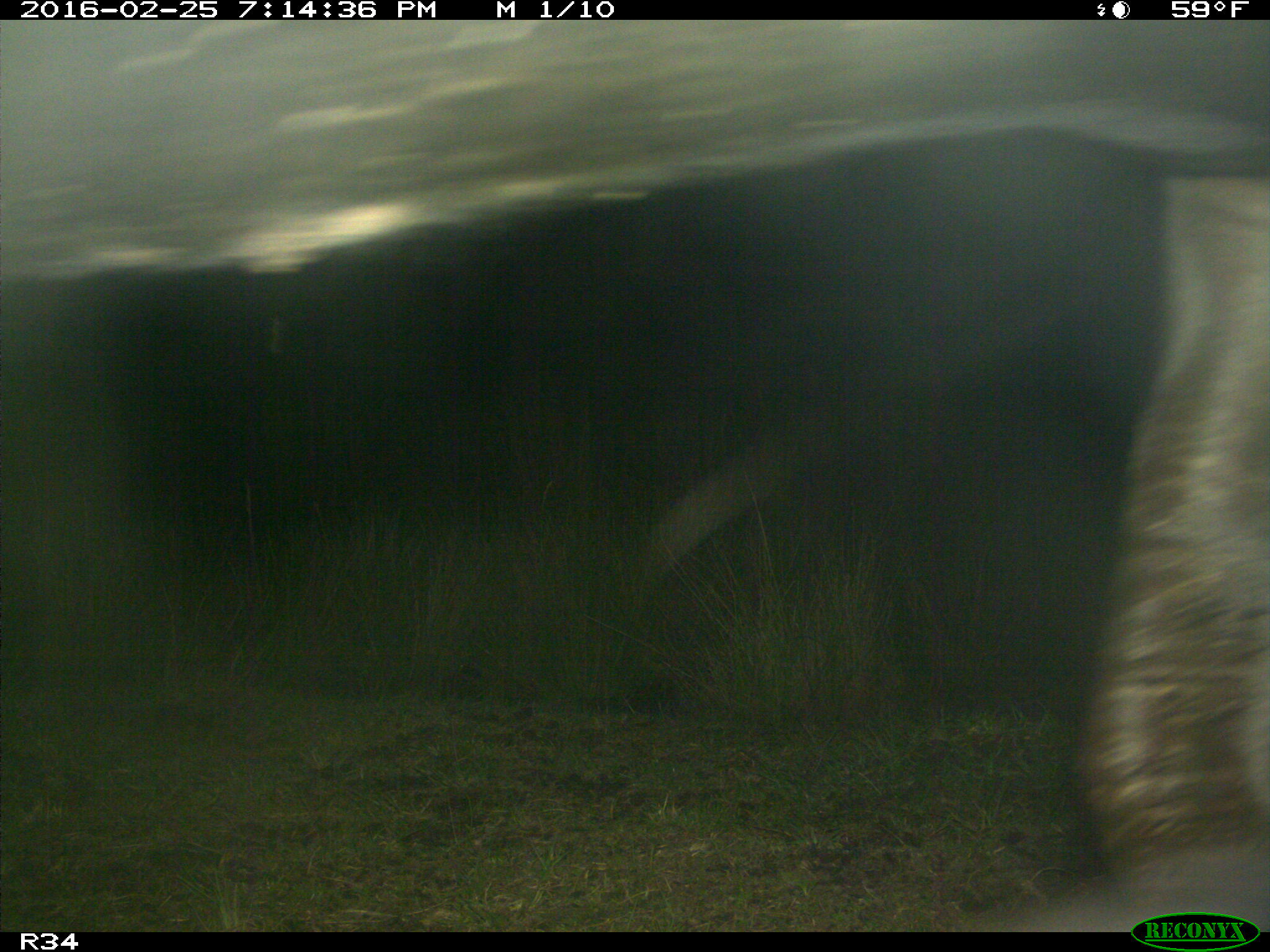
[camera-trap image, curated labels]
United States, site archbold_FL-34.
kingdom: Animalia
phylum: Chordata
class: Mammalia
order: Artiodactyla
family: Bovidae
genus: Bos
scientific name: Bos taurus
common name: domestic cow